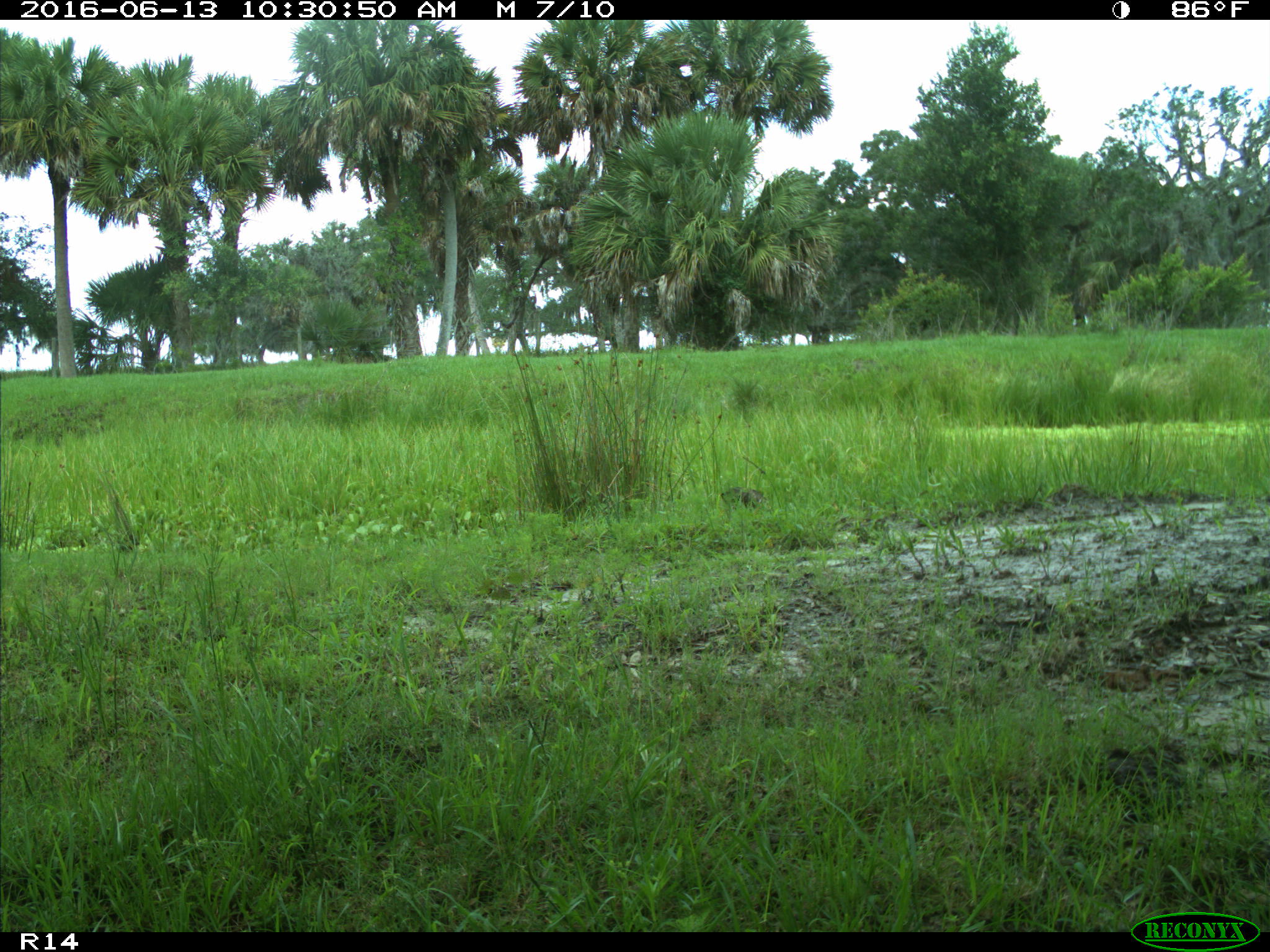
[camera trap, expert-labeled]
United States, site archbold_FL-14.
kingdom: Animalia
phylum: Chordata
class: Aves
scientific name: Aves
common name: birds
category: unidentified bird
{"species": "unidentified bird (birds) (Aves)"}